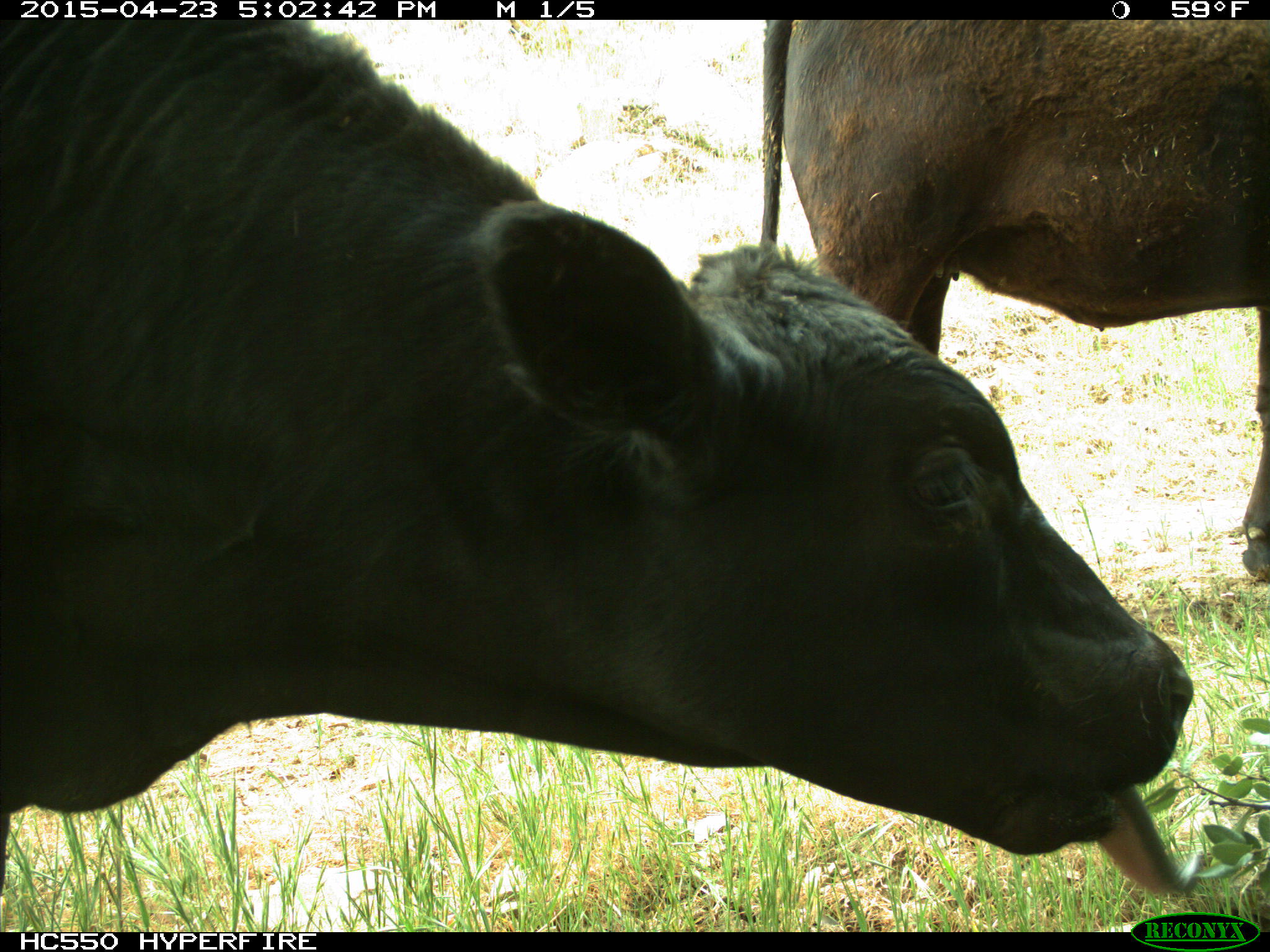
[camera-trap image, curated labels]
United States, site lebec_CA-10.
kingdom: Animalia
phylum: Chordata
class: Mammalia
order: Artiodactyla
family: Bovidae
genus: Bos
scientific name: Bos taurus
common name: domestic cow